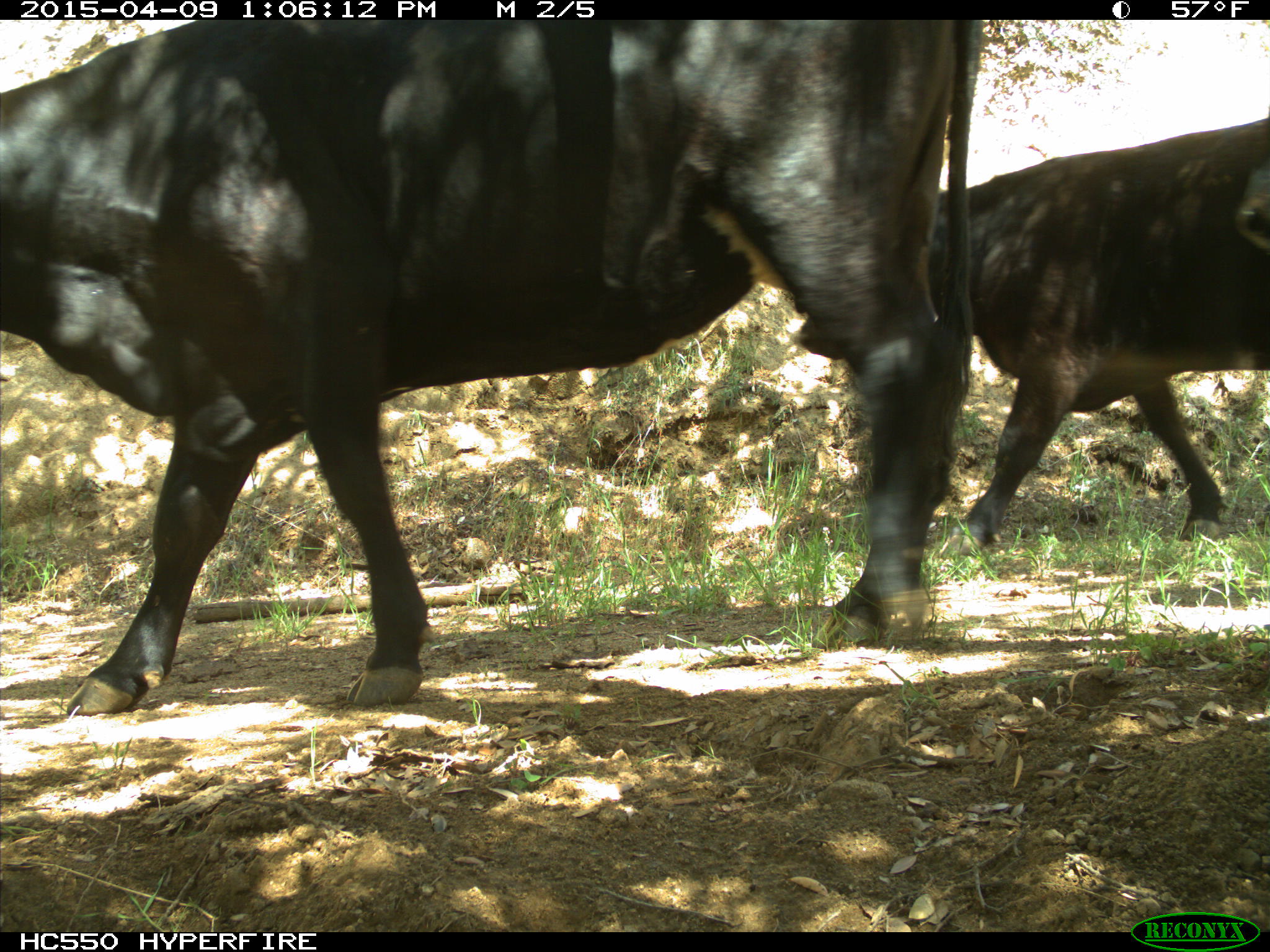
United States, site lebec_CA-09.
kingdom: Animalia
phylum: Chordata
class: Mammalia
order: Artiodactyla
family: Bovidae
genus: Bos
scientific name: Bos taurus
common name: domestic cow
Bos taurus (domestic cow).